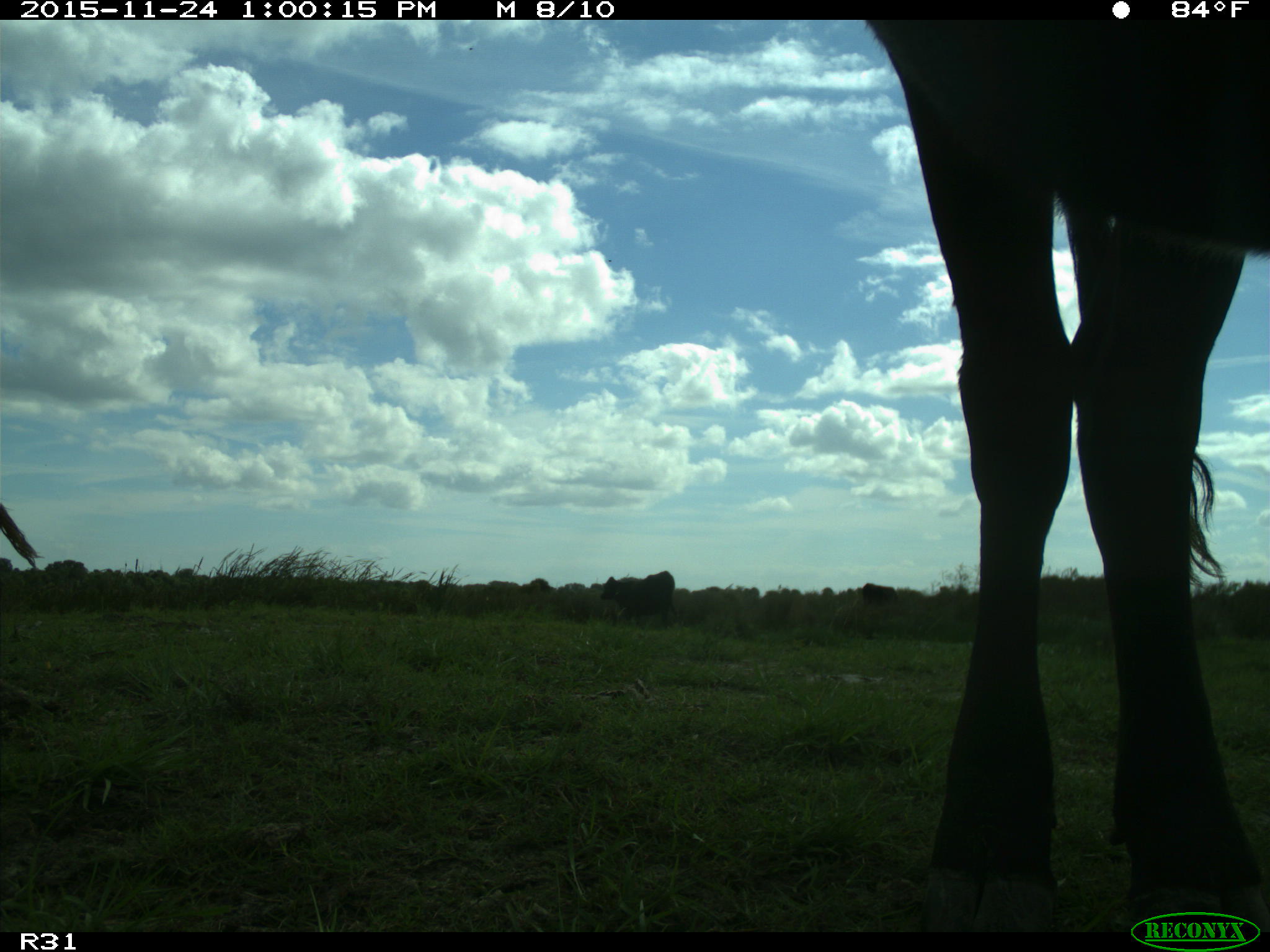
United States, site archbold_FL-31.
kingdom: Animalia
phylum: Chordata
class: Mammalia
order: Artiodactyla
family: Bovidae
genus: Bos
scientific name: Bos taurus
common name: domestic cow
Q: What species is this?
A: Bos taurus (domestic cow).